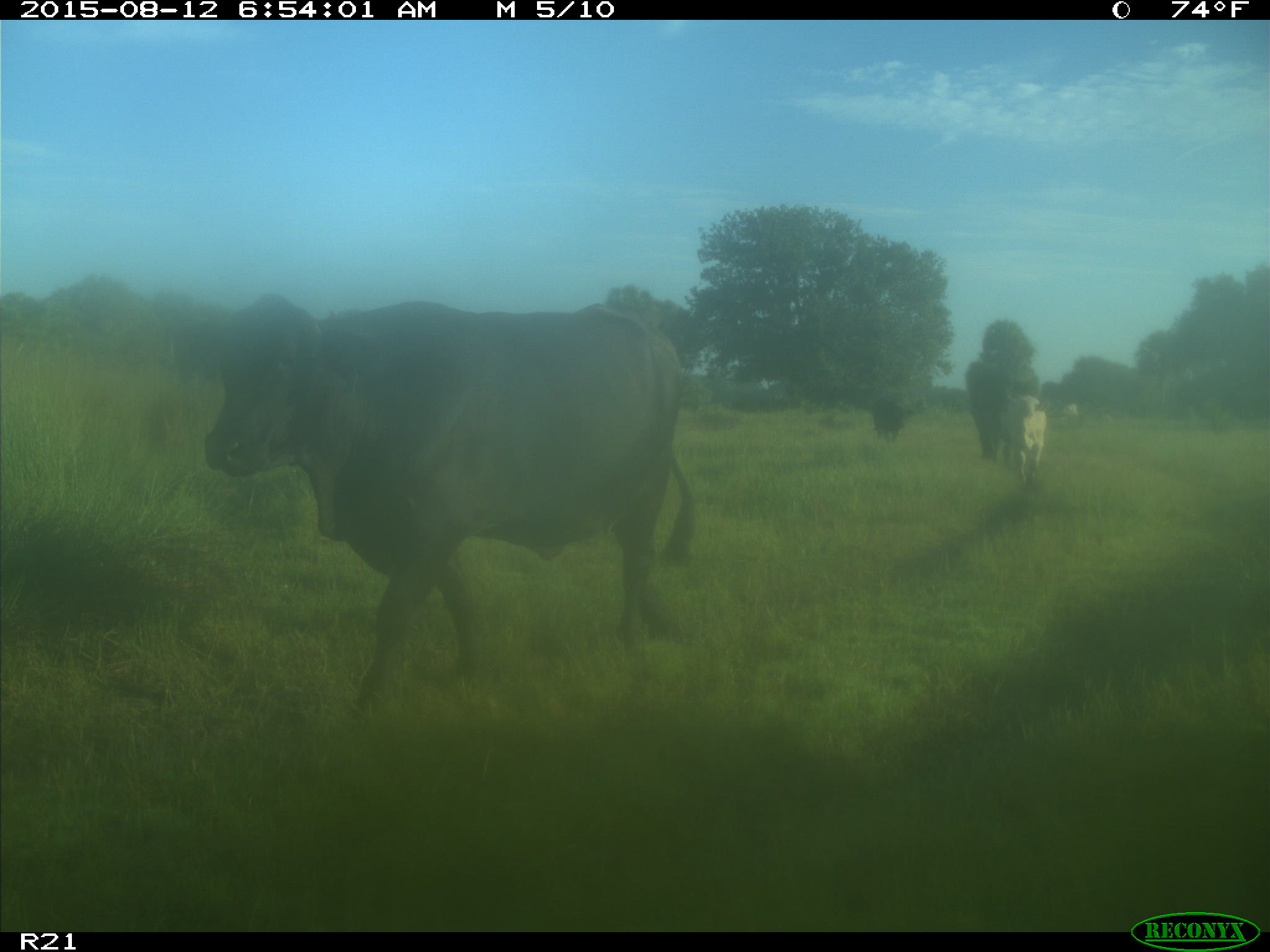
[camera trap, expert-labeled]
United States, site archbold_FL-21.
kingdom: Animalia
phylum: Chordata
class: Mammalia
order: Artiodactyla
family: Bovidae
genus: Bos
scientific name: Bos taurus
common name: domestic cow